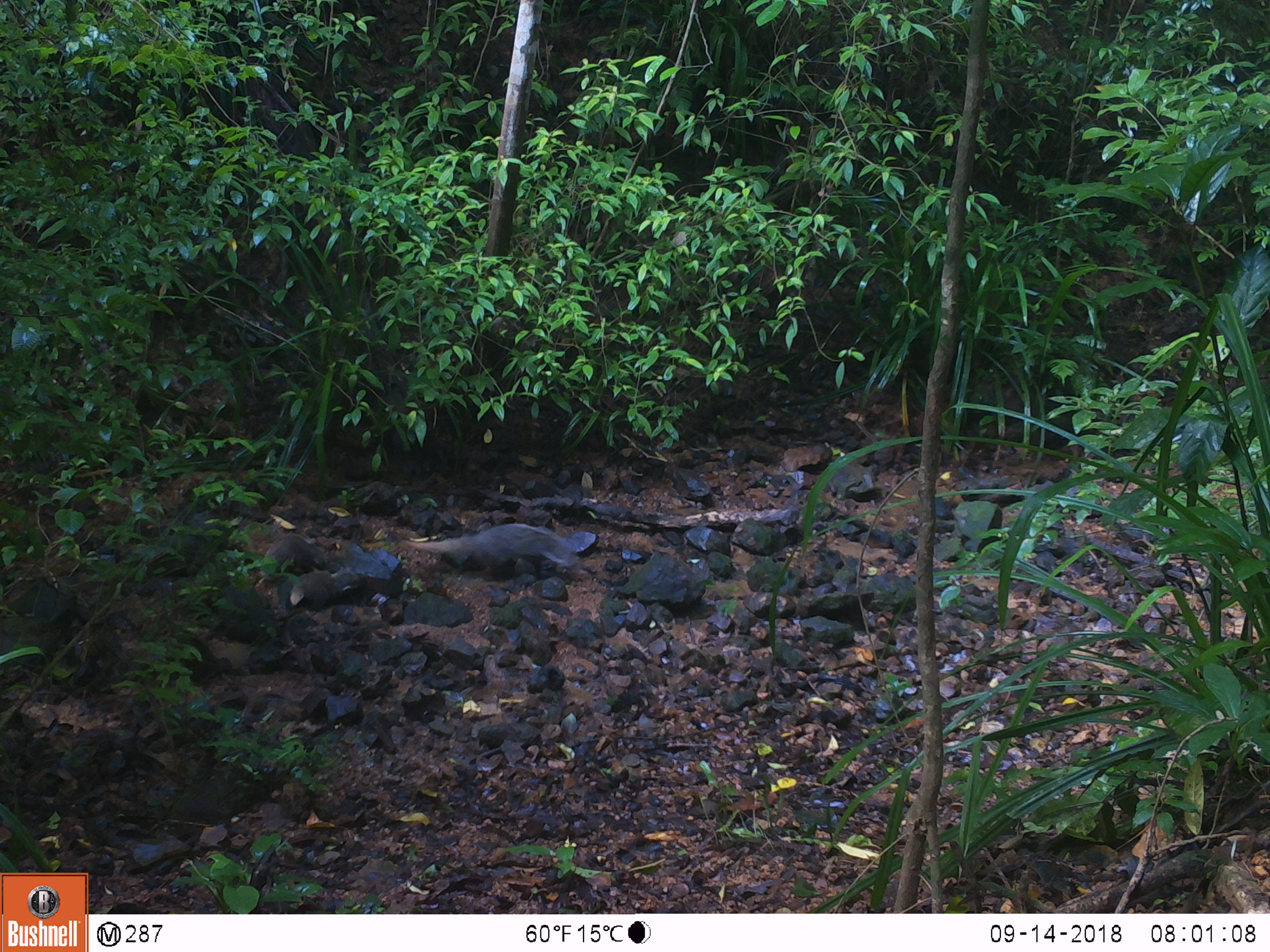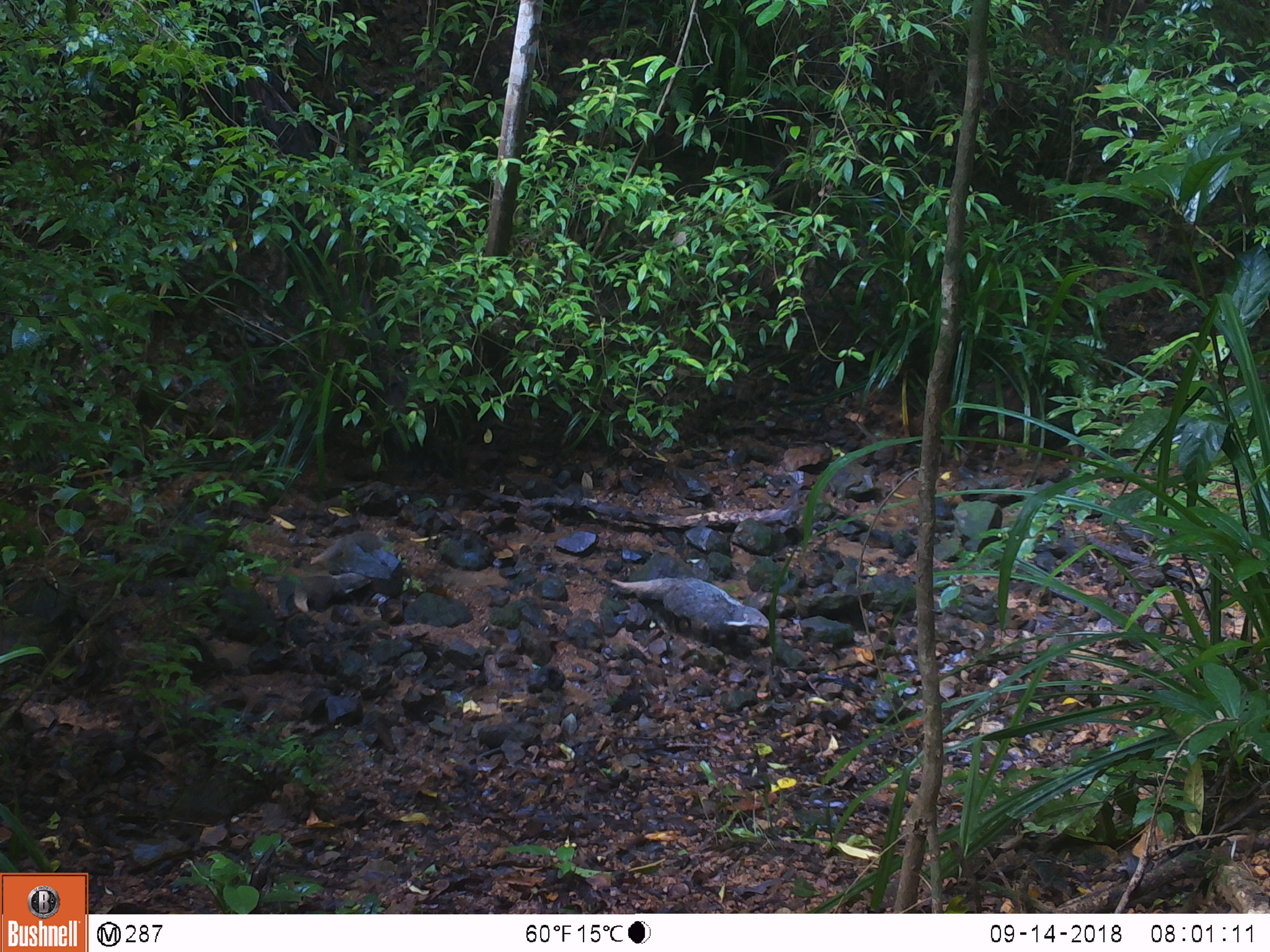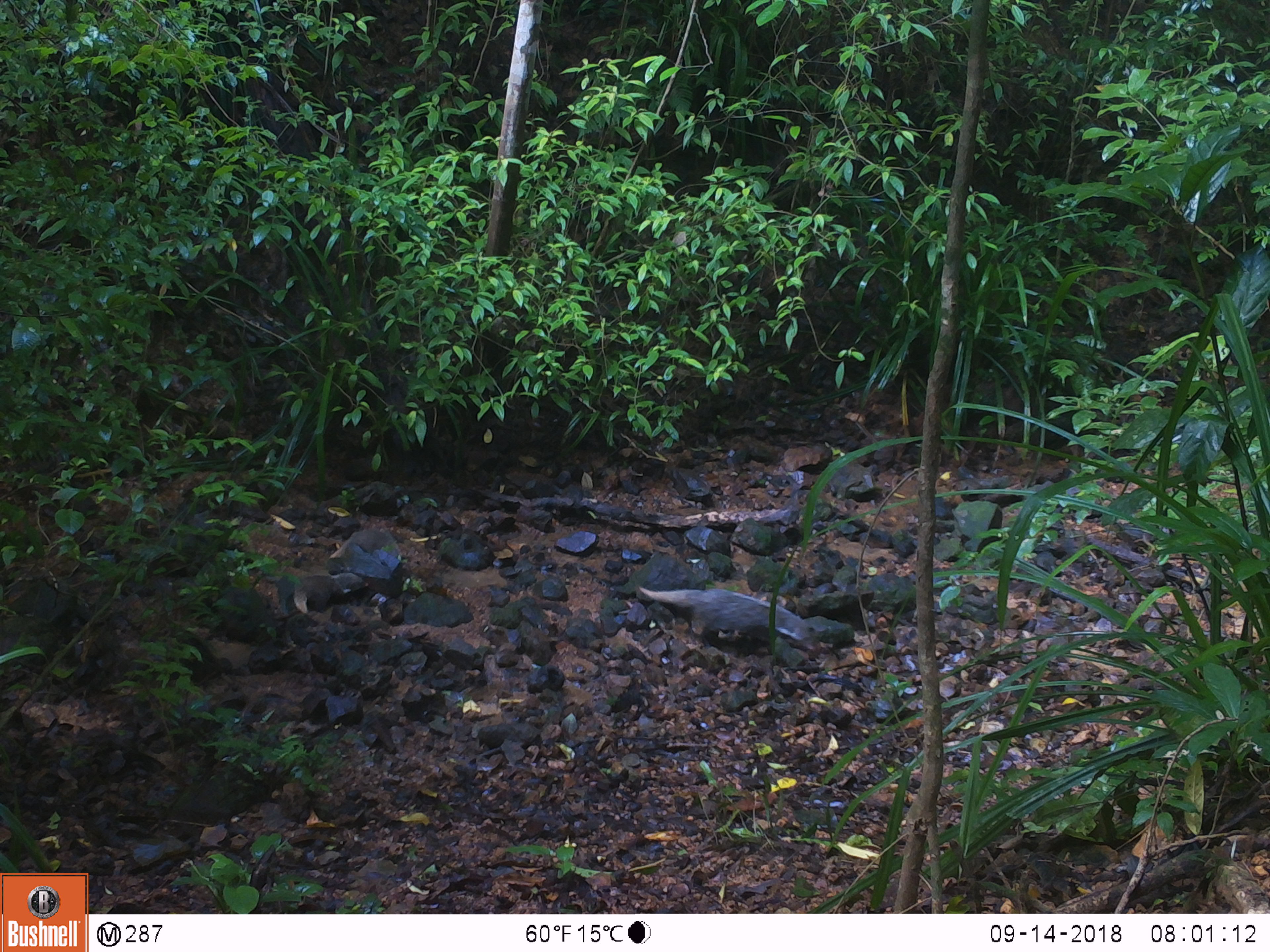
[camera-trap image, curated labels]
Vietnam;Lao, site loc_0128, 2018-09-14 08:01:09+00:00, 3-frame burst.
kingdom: Animalia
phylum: Chordata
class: Mammalia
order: Carnivora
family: Herpestidae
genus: Urva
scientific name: Urva urva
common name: crab-eating mongoose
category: crab eating mongoose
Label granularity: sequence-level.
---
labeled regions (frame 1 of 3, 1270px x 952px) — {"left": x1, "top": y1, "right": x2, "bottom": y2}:
crab eating mongoose: {"left": 401, "top": 523, "right": 582, "bottom": 571}; {"left": 266, "top": 534, "right": 331, "bottom": 568}; {"left": 290, "top": 572, "right": 337, "bottom": 605}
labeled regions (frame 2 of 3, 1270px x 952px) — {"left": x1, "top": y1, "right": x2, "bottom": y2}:
crab eating mongoose: {"left": 610, "top": 576, "right": 769, "bottom": 648}; {"left": 310, "top": 531, "right": 381, "bottom": 565}; {"left": 293, "top": 576, "right": 334, "bottom": 612}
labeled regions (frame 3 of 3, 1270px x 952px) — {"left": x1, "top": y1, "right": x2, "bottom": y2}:
crab eating mongoose: {"left": 638, "top": 586, "right": 814, "bottom": 653}; {"left": 327, "top": 528, "right": 395, "bottom": 558}; {"left": 294, "top": 575, "right": 343, "bottom": 614}